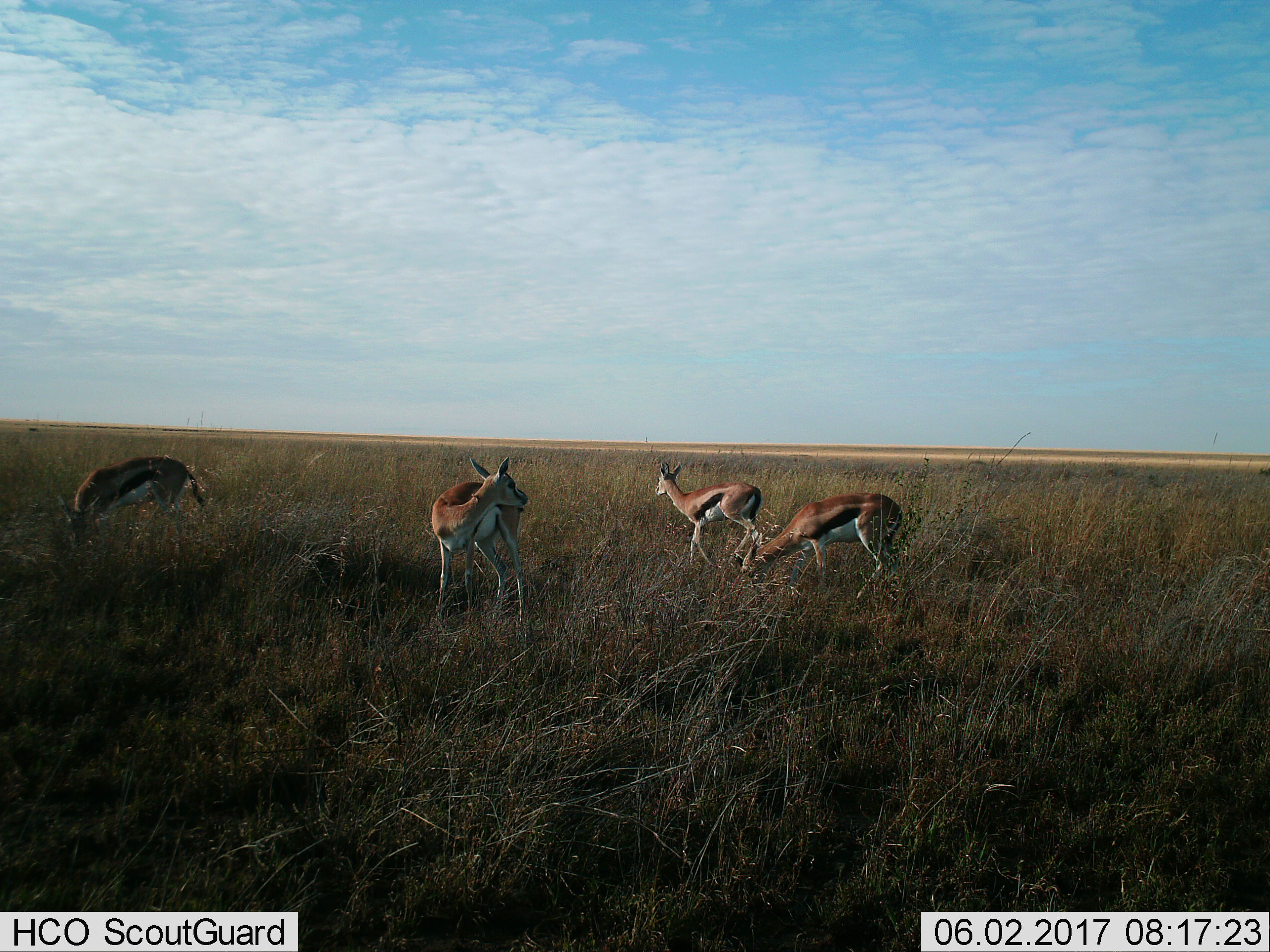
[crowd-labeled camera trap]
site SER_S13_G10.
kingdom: Animalia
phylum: Chordata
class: Mammalia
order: Artiodactyla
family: Bovidae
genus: Eudorcas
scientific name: Eudorcas thomsonii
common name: thomson's gazelle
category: gazellethomsons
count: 4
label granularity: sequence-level